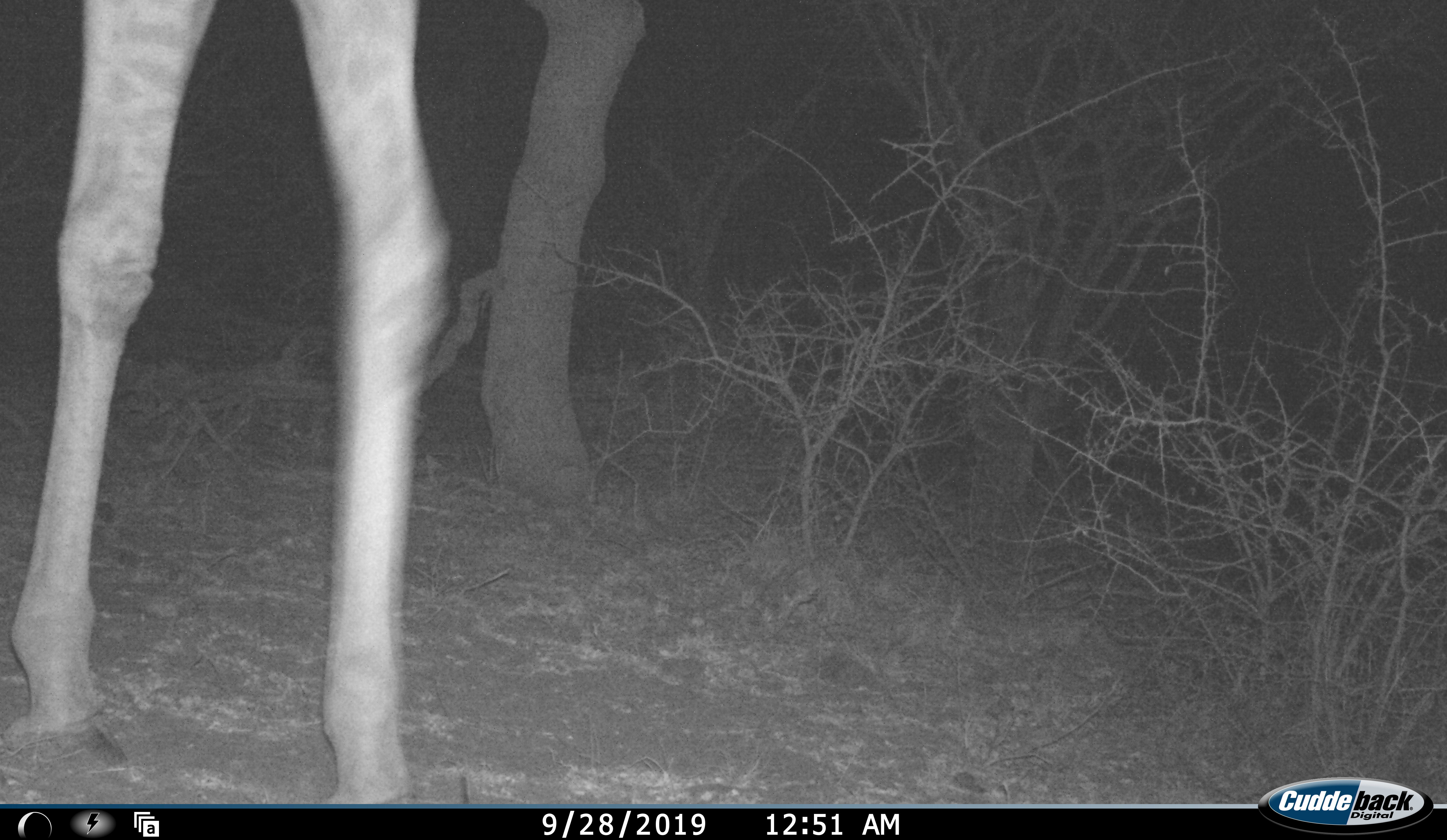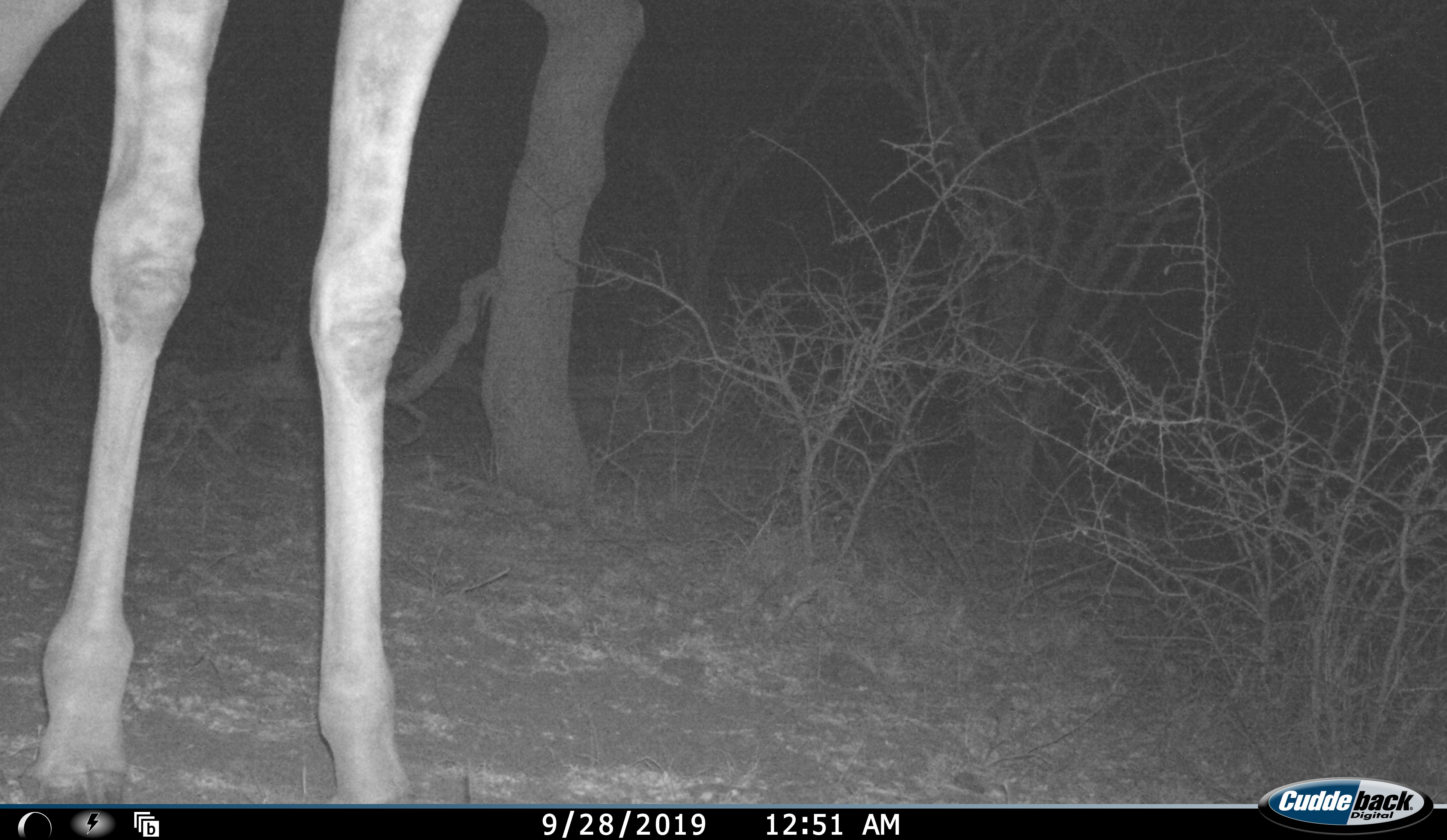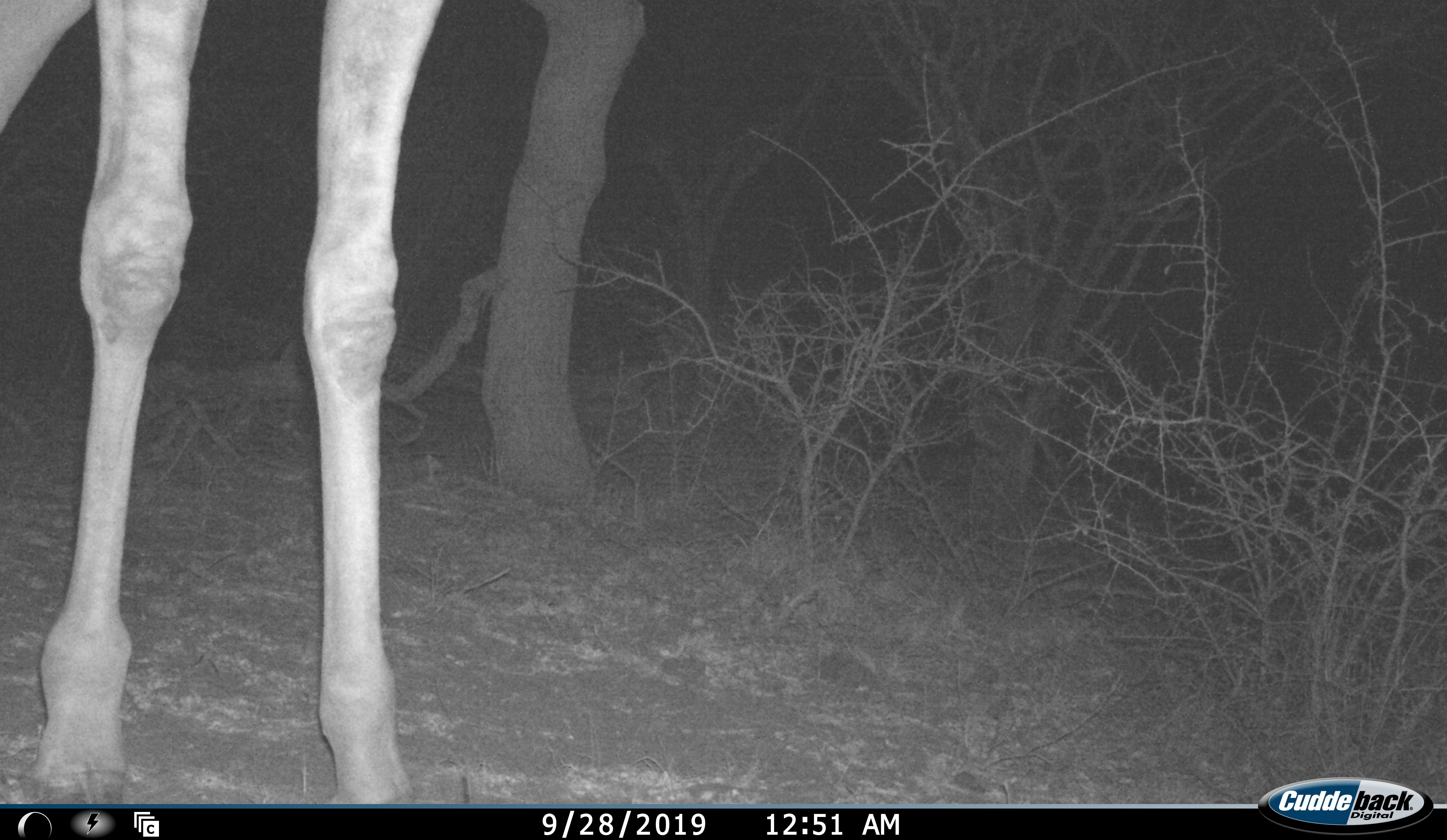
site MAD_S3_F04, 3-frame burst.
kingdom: Animalia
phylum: Chordata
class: Mammalia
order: Artiodactyla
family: Giraffidae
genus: Giraffa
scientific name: Giraffa camelopardalis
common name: giraffe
Giraffe (Giraffa camelopardalis), count 1. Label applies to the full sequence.